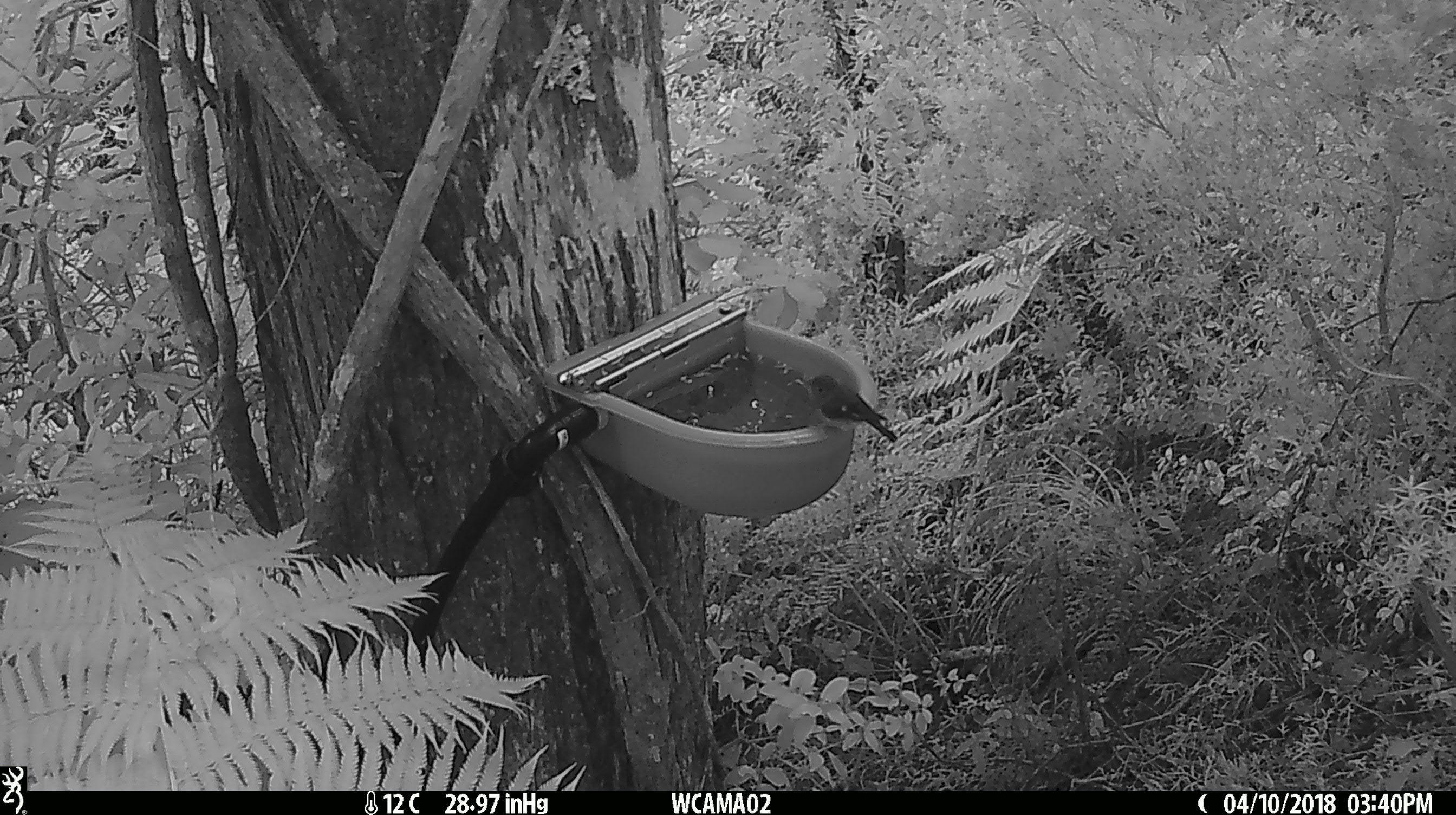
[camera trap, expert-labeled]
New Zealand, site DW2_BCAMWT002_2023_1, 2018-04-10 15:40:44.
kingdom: Animalia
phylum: Chordata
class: Aves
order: Passeriformes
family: Petroicidae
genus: Petroica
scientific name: Petroica macrocephala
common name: tomtit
Tomtit (Petroica macrocephala).